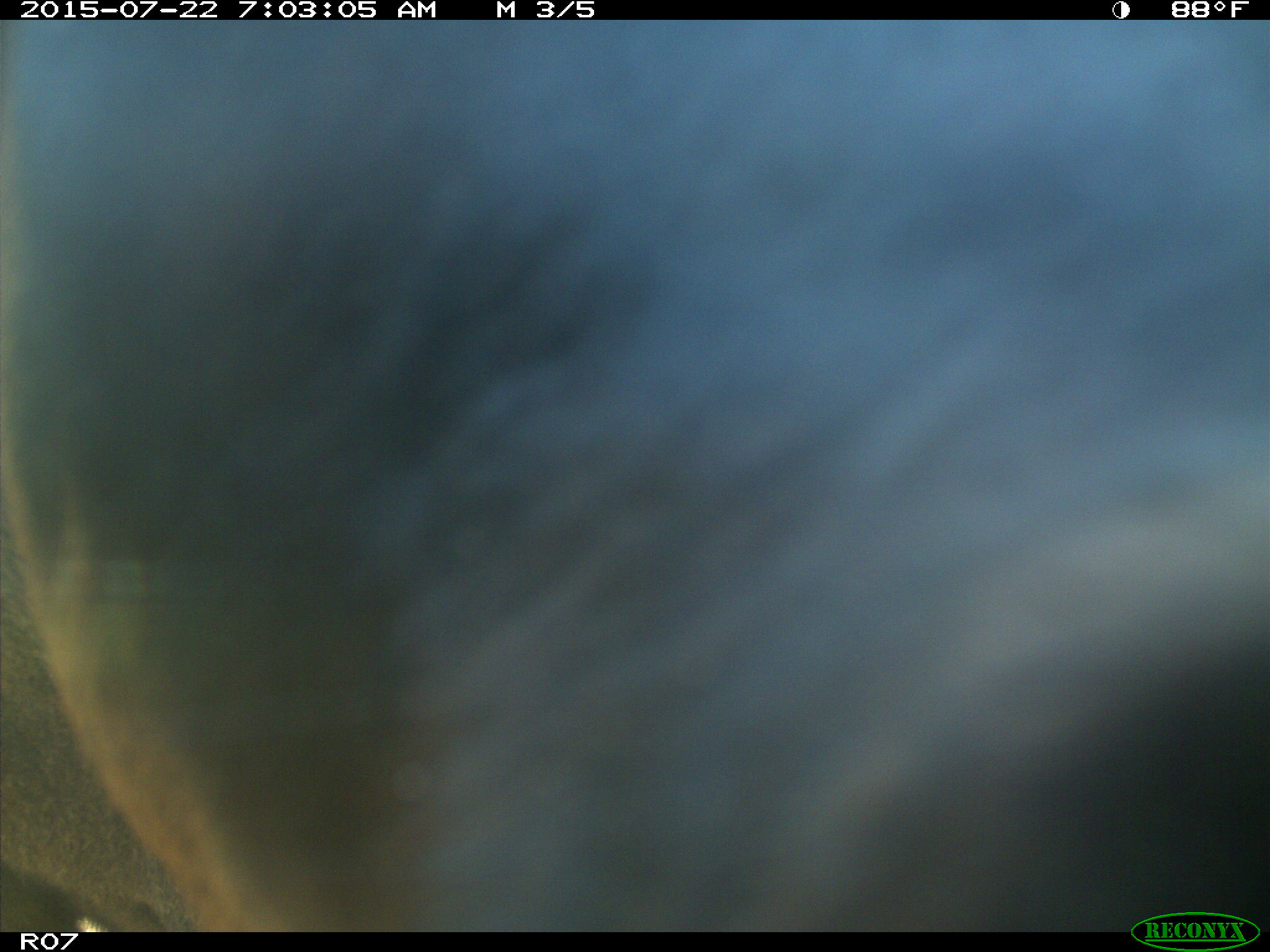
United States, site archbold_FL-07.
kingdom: Animalia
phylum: Chordata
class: Mammalia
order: Cingulata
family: Dasypodidae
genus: Dasypus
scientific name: Dasypus novemcinctus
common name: nine-banded armadillo